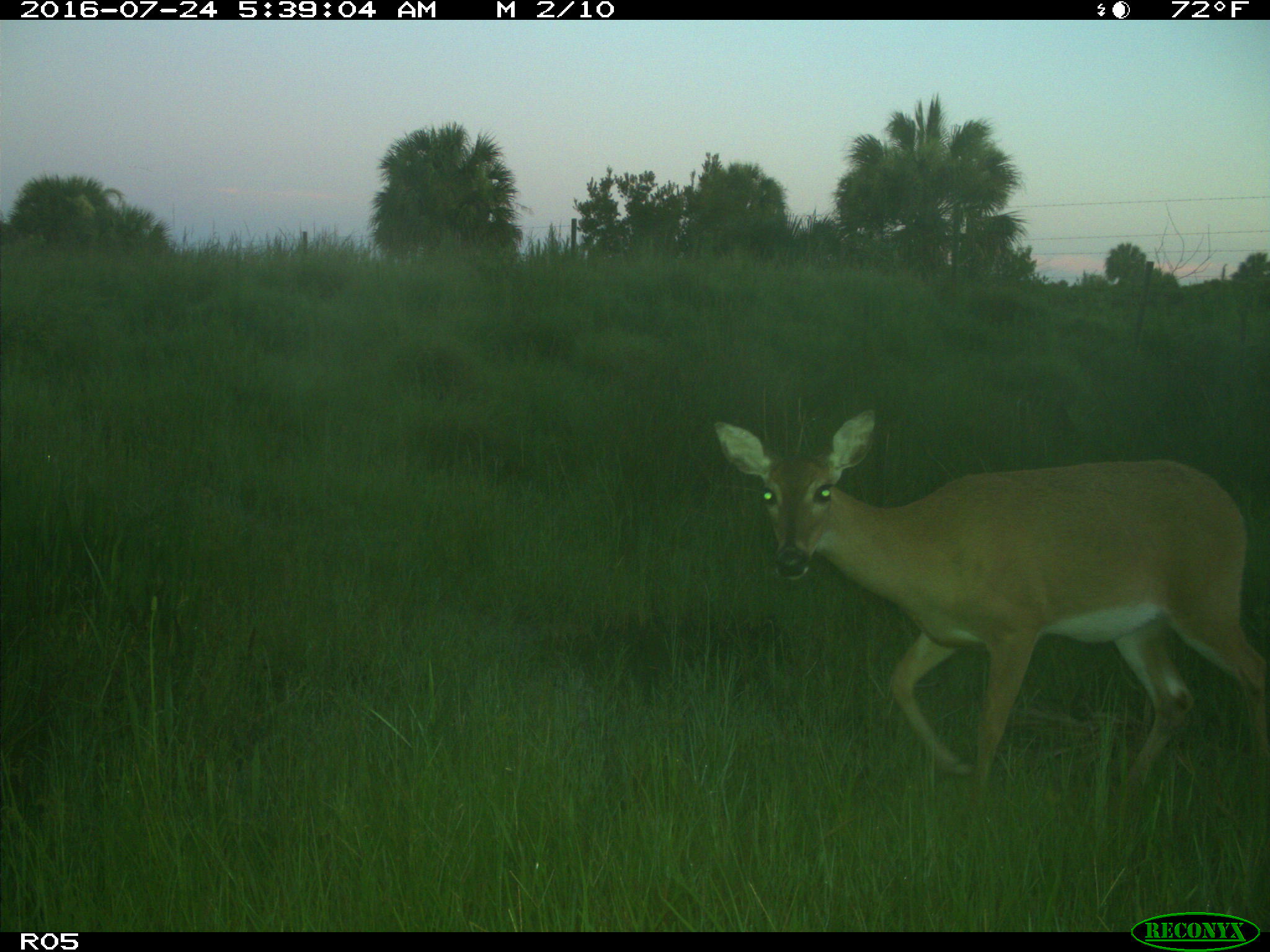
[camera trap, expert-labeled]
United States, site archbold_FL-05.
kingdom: Animalia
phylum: Chordata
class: Mammalia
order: Artiodactyla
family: Cervidae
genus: Odocoileus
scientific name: Odocoileus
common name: deer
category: unidentified deer